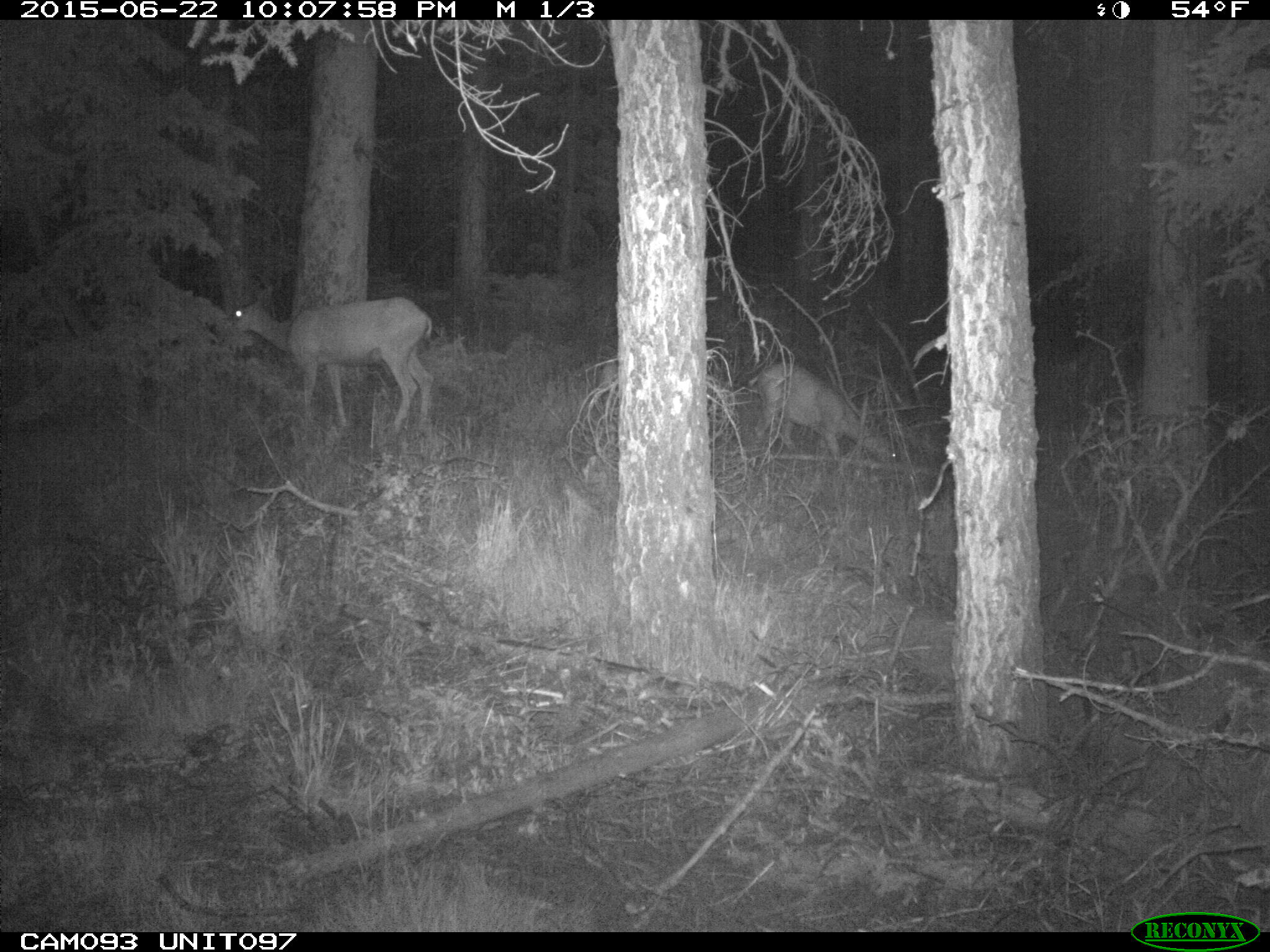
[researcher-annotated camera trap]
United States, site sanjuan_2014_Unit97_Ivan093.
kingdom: Animalia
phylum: Chordata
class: Mammalia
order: Artiodactyla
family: Cervidae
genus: Odocoileus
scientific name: Odocoileus hemionus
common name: mule deer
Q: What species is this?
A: Odocoileus hemionus (mule deer).